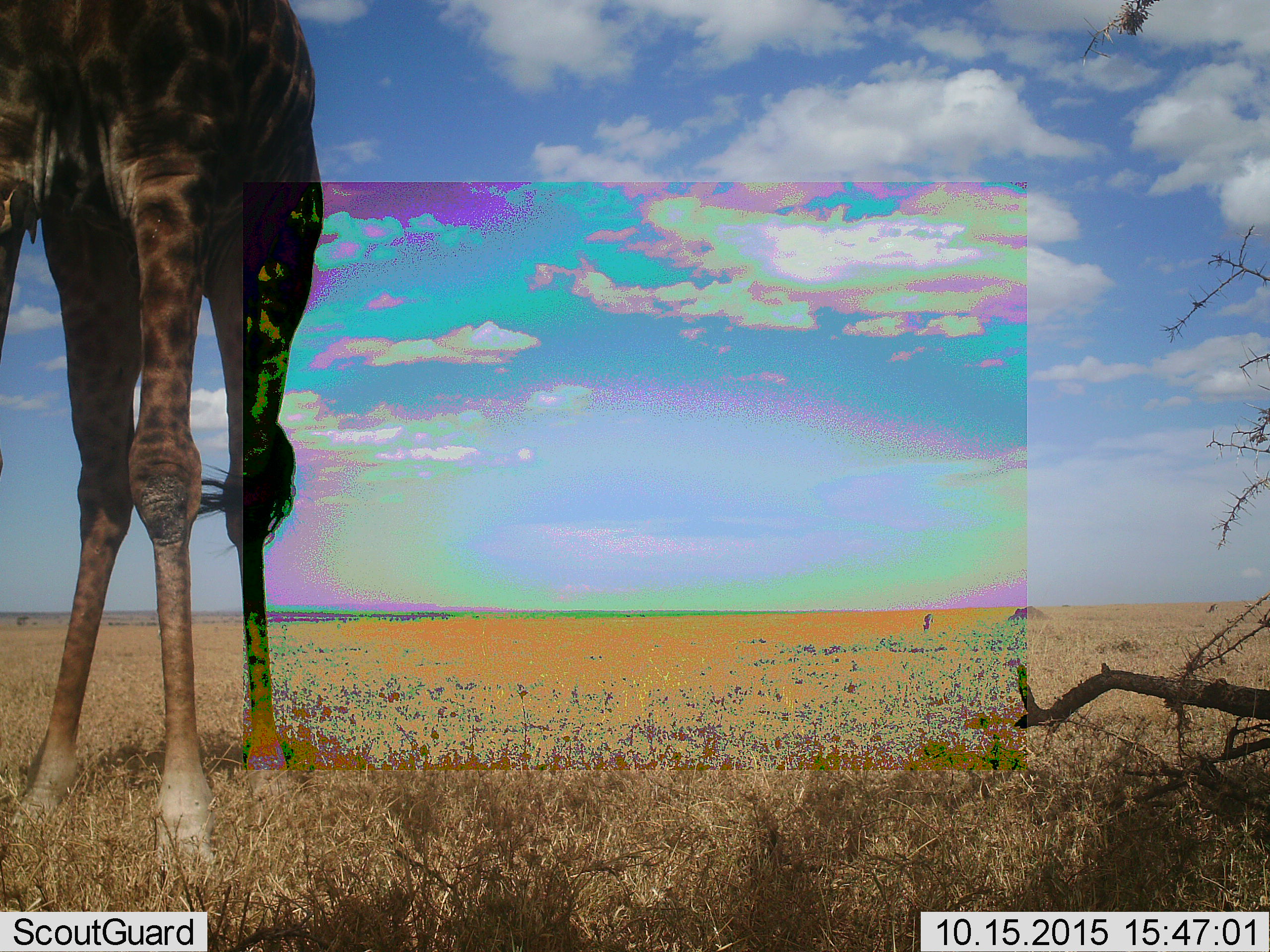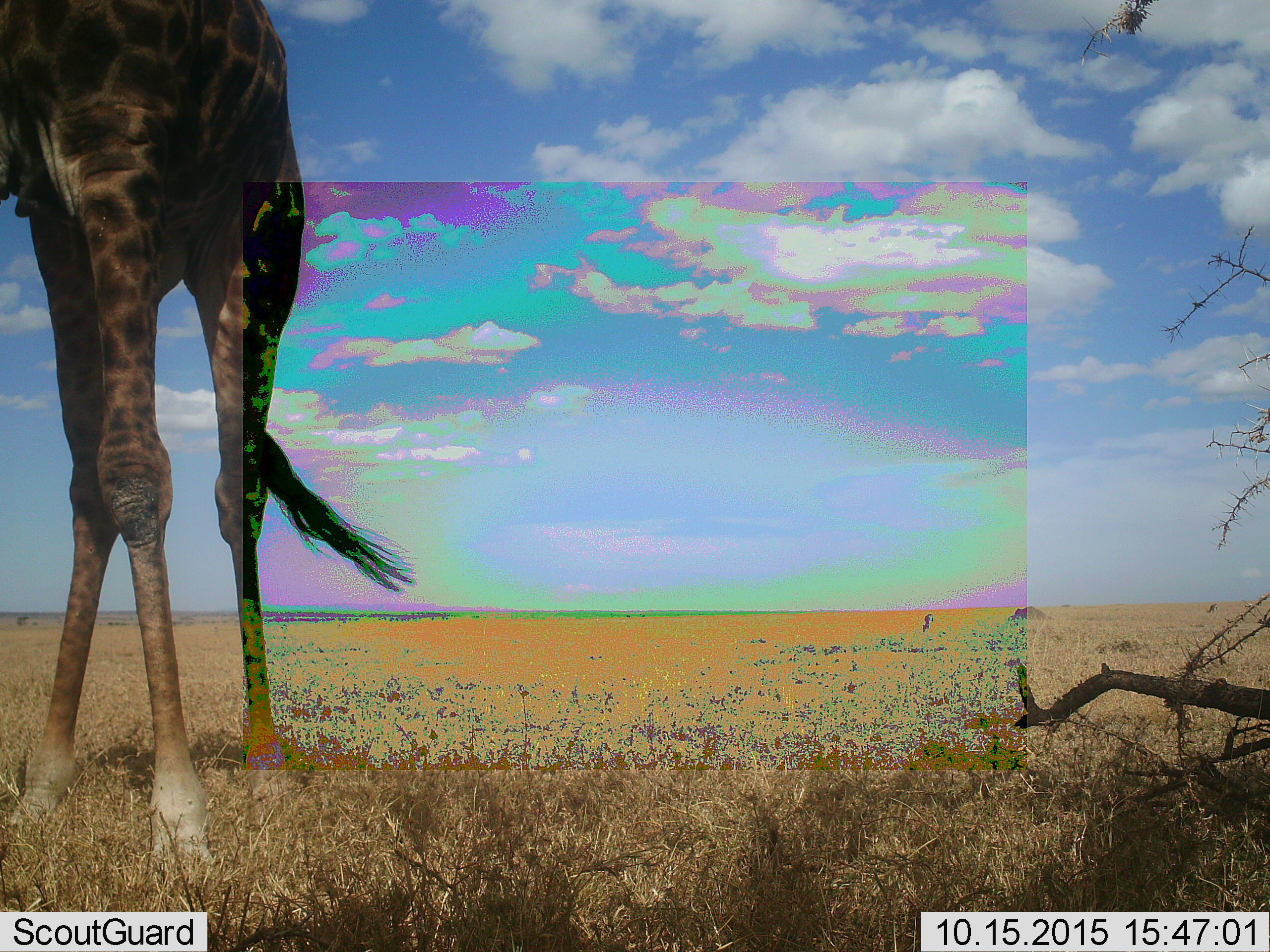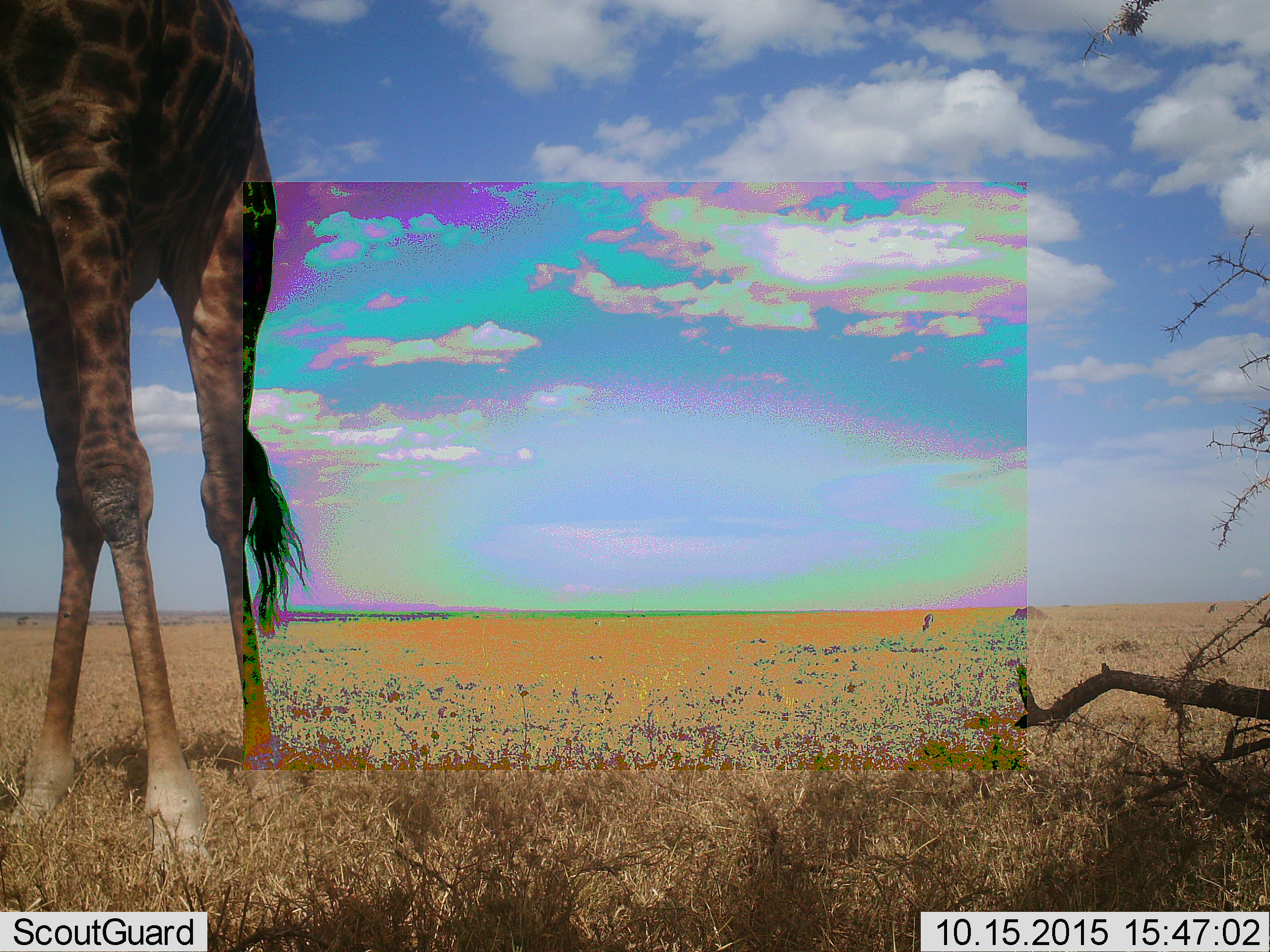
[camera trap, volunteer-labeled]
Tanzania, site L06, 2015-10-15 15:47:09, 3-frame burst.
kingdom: Animalia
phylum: Chordata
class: Mammalia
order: Artiodactyla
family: Giraffidae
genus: Giraffa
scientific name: Giraffa camelopardalis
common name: giraffe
Giraffe (Giraffa camelopardalis), count 1. Behavior (volunteer vote fractions): standing 100%, resting 0%, moving 0%, interacting 0%. Young present (vote fraction): 0%. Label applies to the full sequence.